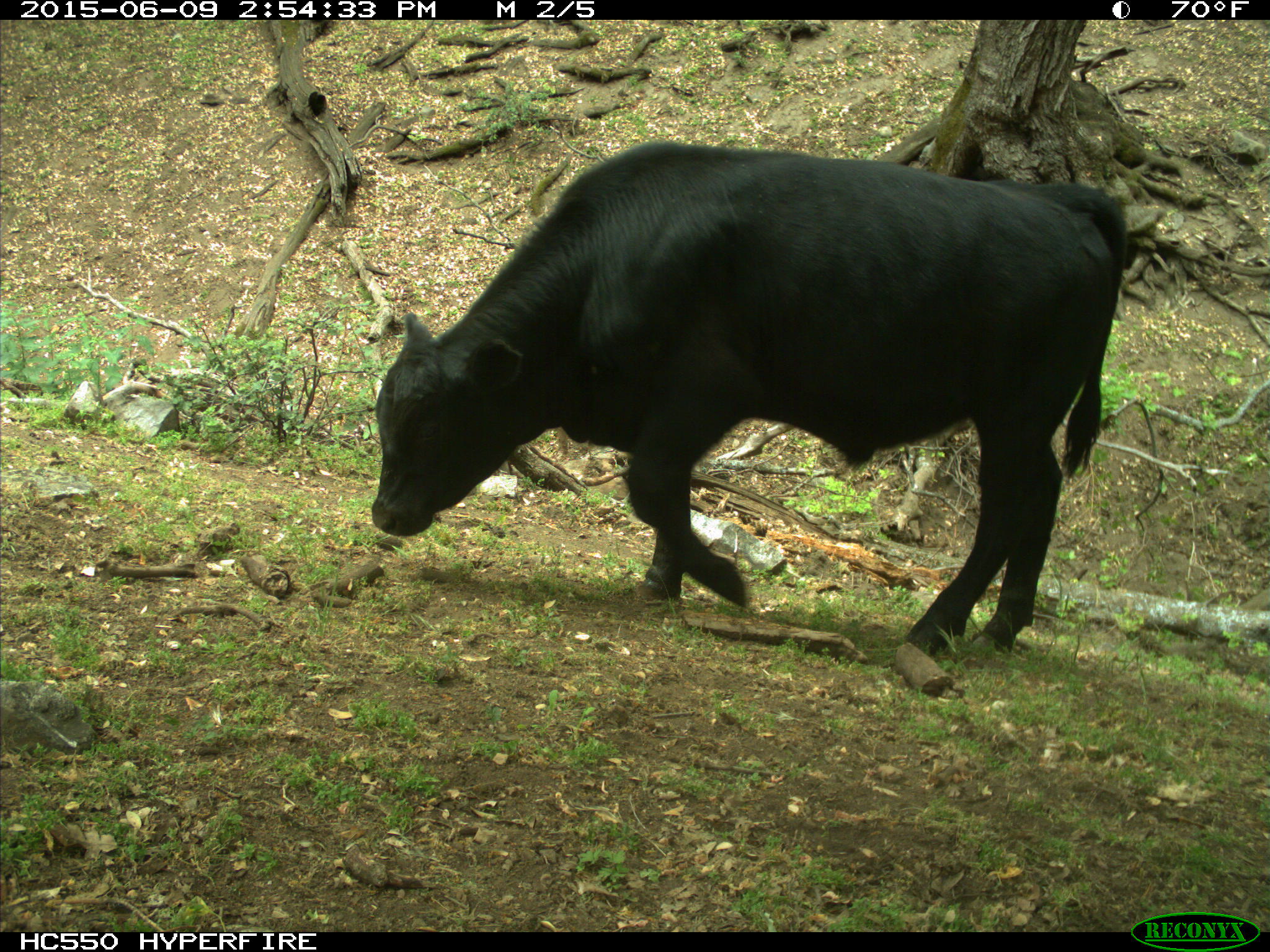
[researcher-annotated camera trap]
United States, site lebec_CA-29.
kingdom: Animalia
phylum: Chordata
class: Mammalia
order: Artiodactyla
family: Bovidae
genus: Bos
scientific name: Bos taurus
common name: domestic cow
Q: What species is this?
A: Bos taurus (domestic cow).